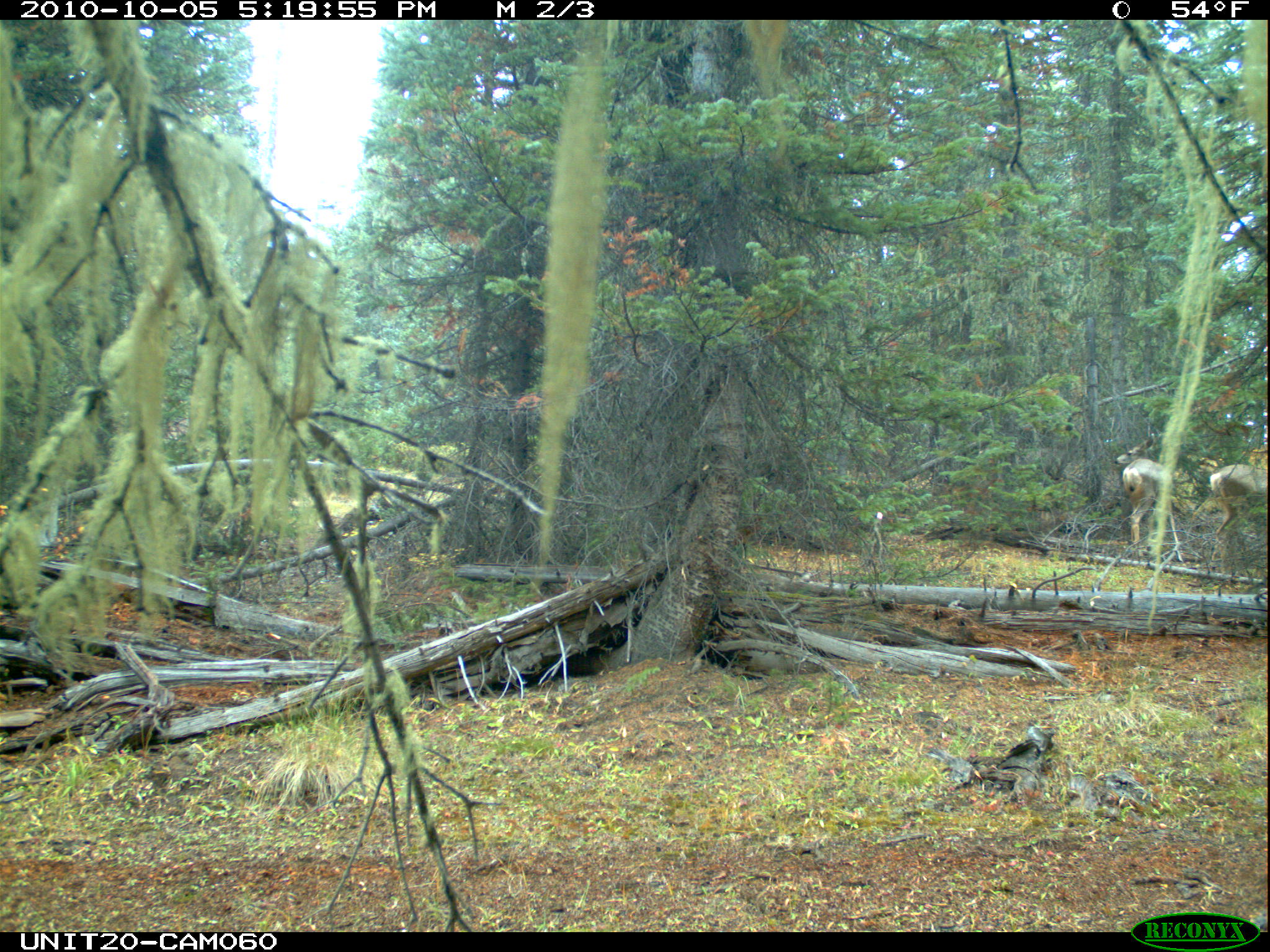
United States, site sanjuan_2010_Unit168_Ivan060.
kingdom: Animalia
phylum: Chordata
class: Mammalia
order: Artiodactyla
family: Cervidae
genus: Odocoileus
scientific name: Odocoileus hemionus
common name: mule deer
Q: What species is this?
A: Odocoileus hemionus (mule deer).